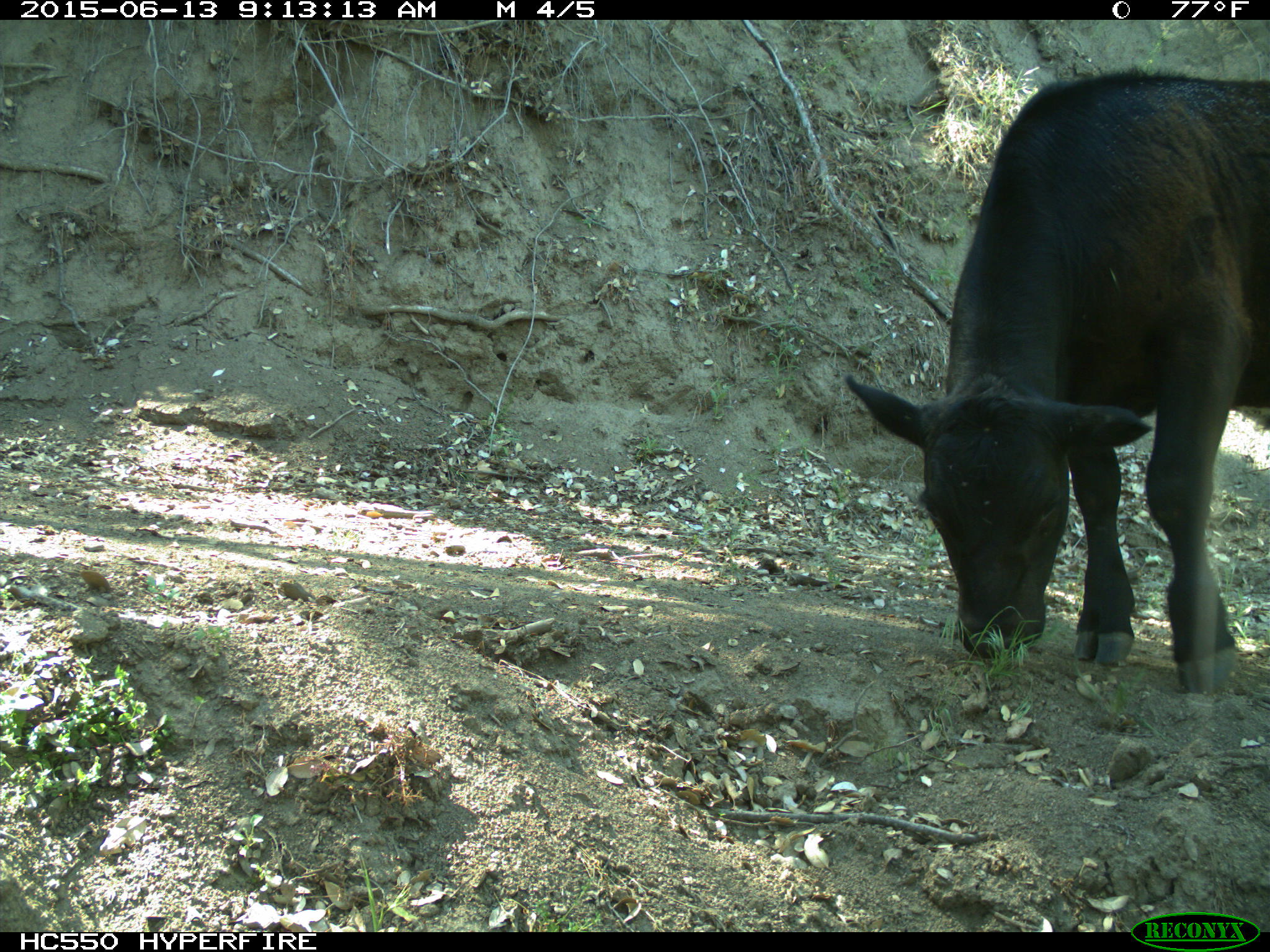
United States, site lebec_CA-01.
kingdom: Animalia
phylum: Chordata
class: Mammalia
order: Artiodactyla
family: Bovidae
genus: Bos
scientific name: Bos taurus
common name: domestic cow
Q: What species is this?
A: Bos taurus (domestic cow).